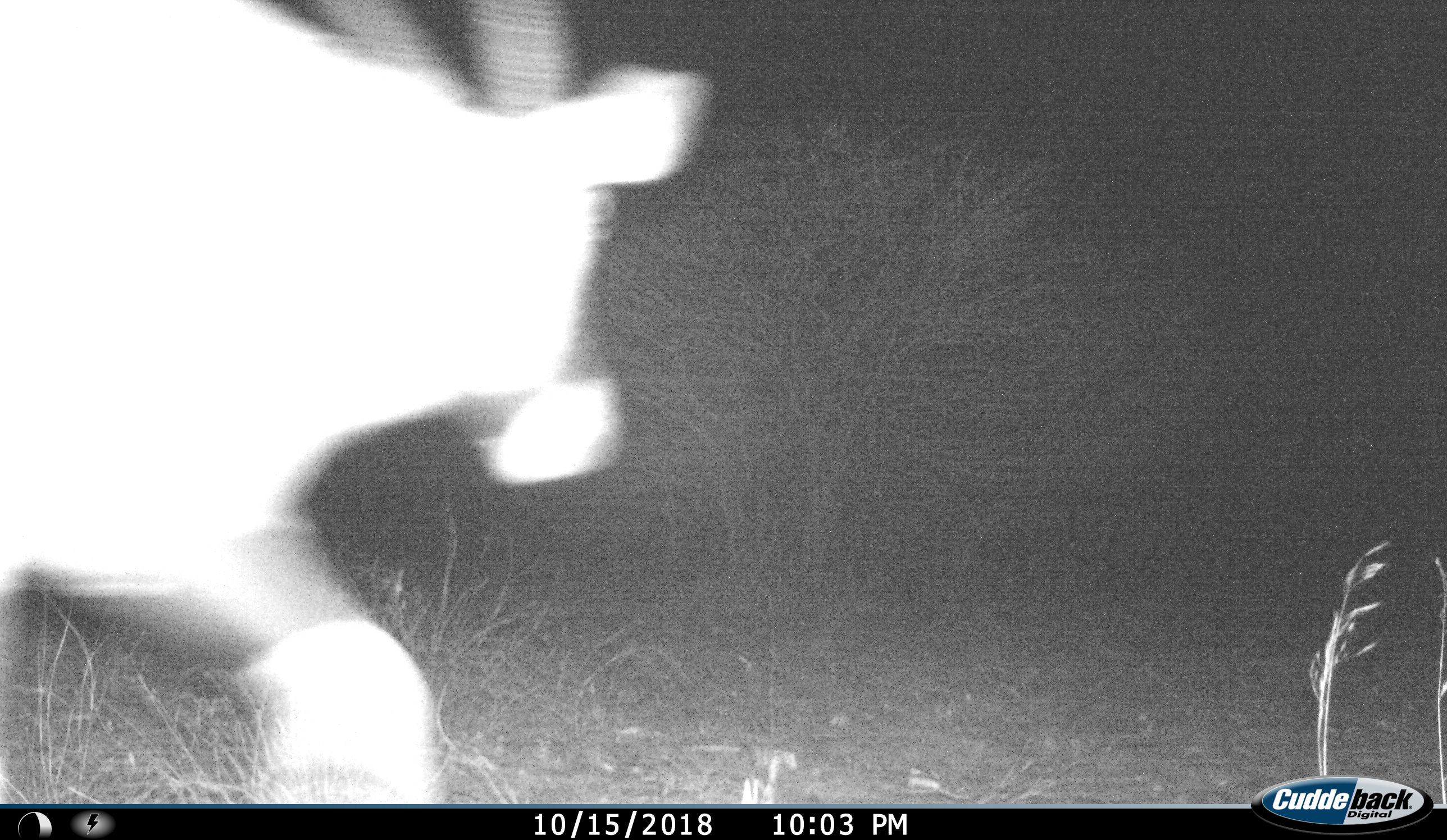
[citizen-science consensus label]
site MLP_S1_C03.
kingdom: Animalia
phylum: Chordata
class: Mammalia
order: Artiodactyla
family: Bovidae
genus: Oryx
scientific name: Oryx gazella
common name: gemsbok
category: oryx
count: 1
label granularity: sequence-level